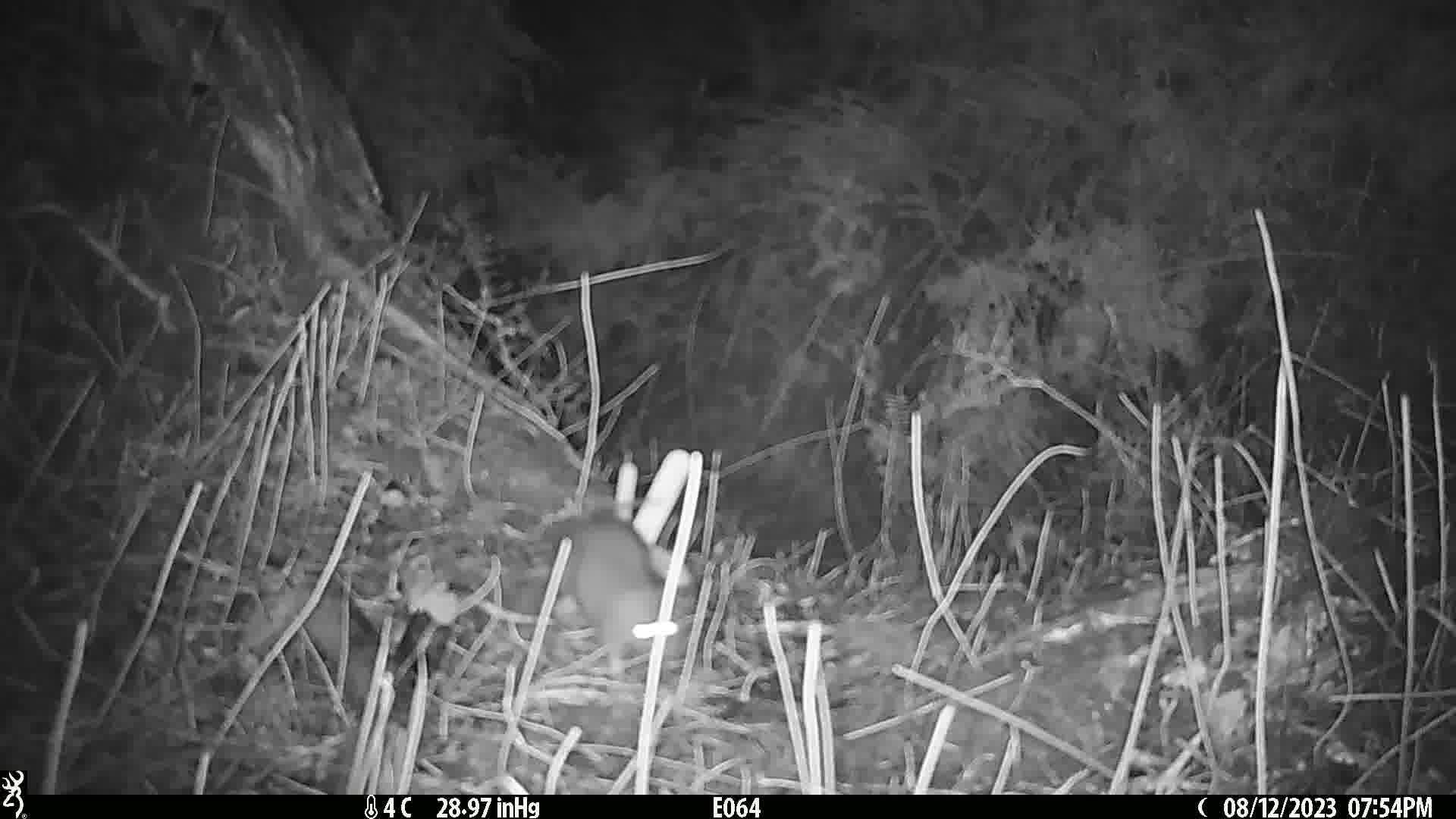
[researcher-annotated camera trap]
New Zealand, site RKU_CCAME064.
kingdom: Animalia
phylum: Chordata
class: Mammalia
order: Rodentia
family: Muridae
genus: Rattus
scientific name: Rattus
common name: rat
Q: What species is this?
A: Rat (Rattus).